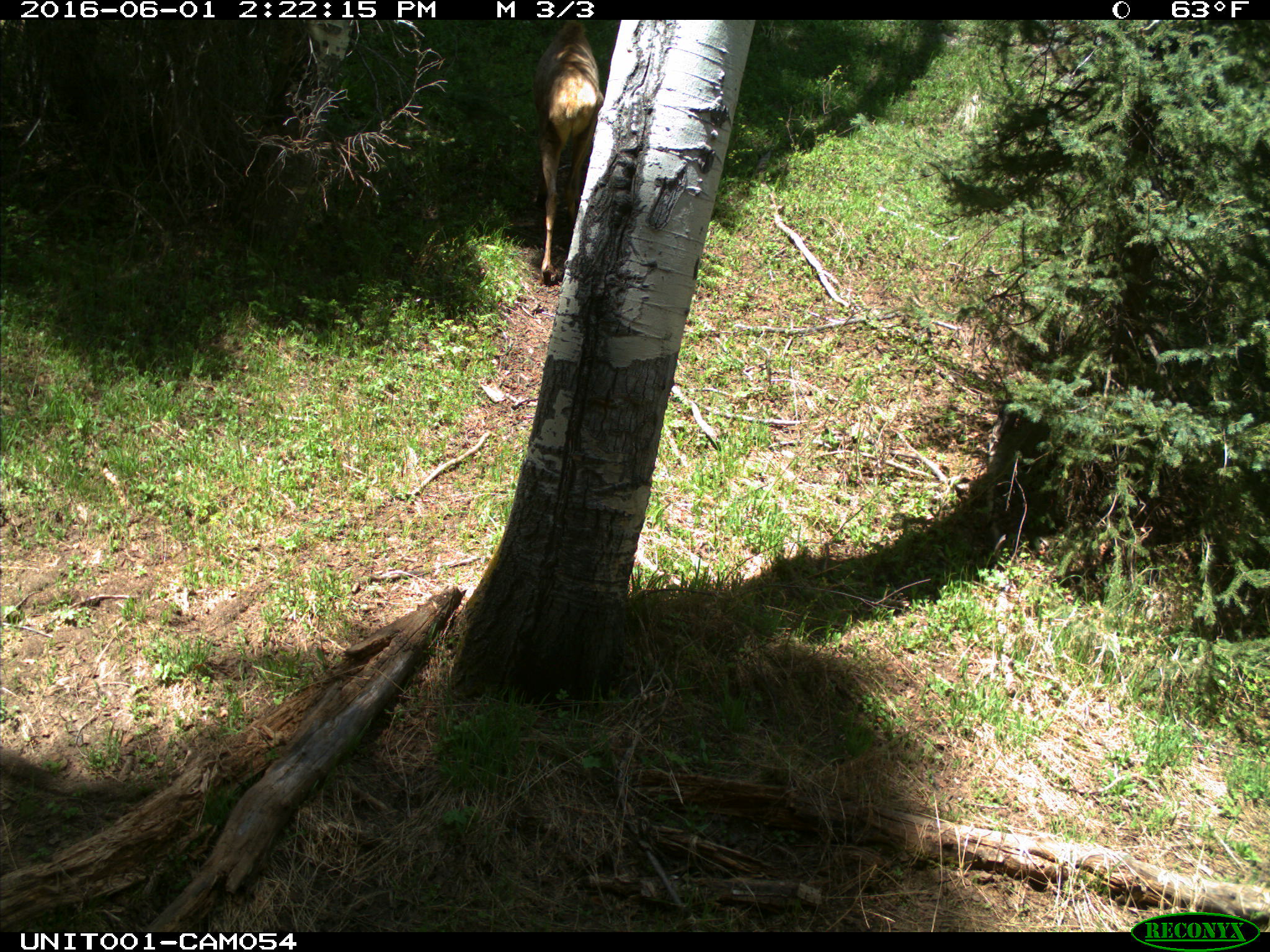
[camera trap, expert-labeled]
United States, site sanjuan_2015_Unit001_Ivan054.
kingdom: Animalia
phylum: Chordata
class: Mammalia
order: Artiodactyla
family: Cervidae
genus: Cervus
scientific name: Cervus elaphus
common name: red deer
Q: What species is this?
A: Cervus elaphus (red deer).